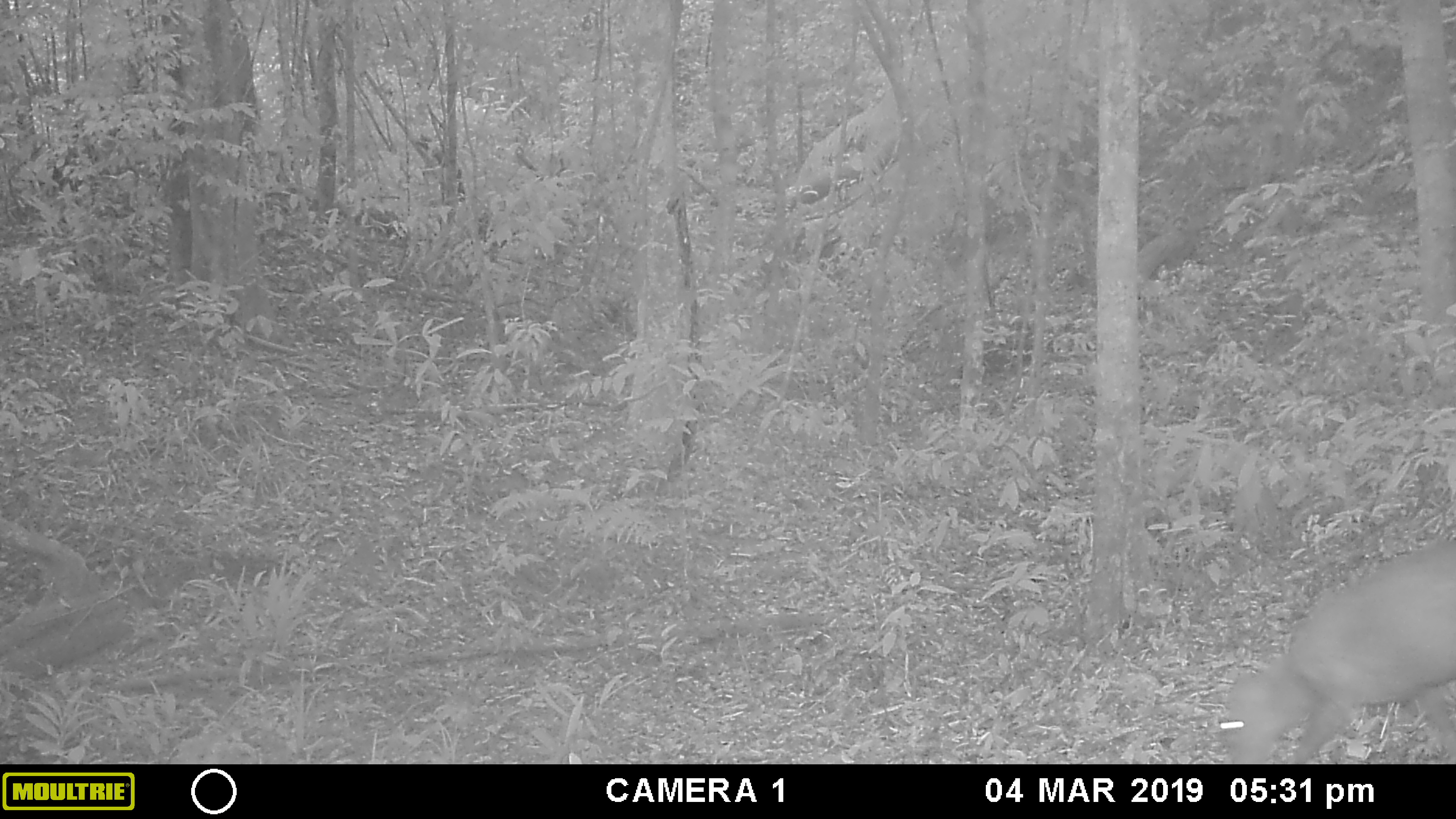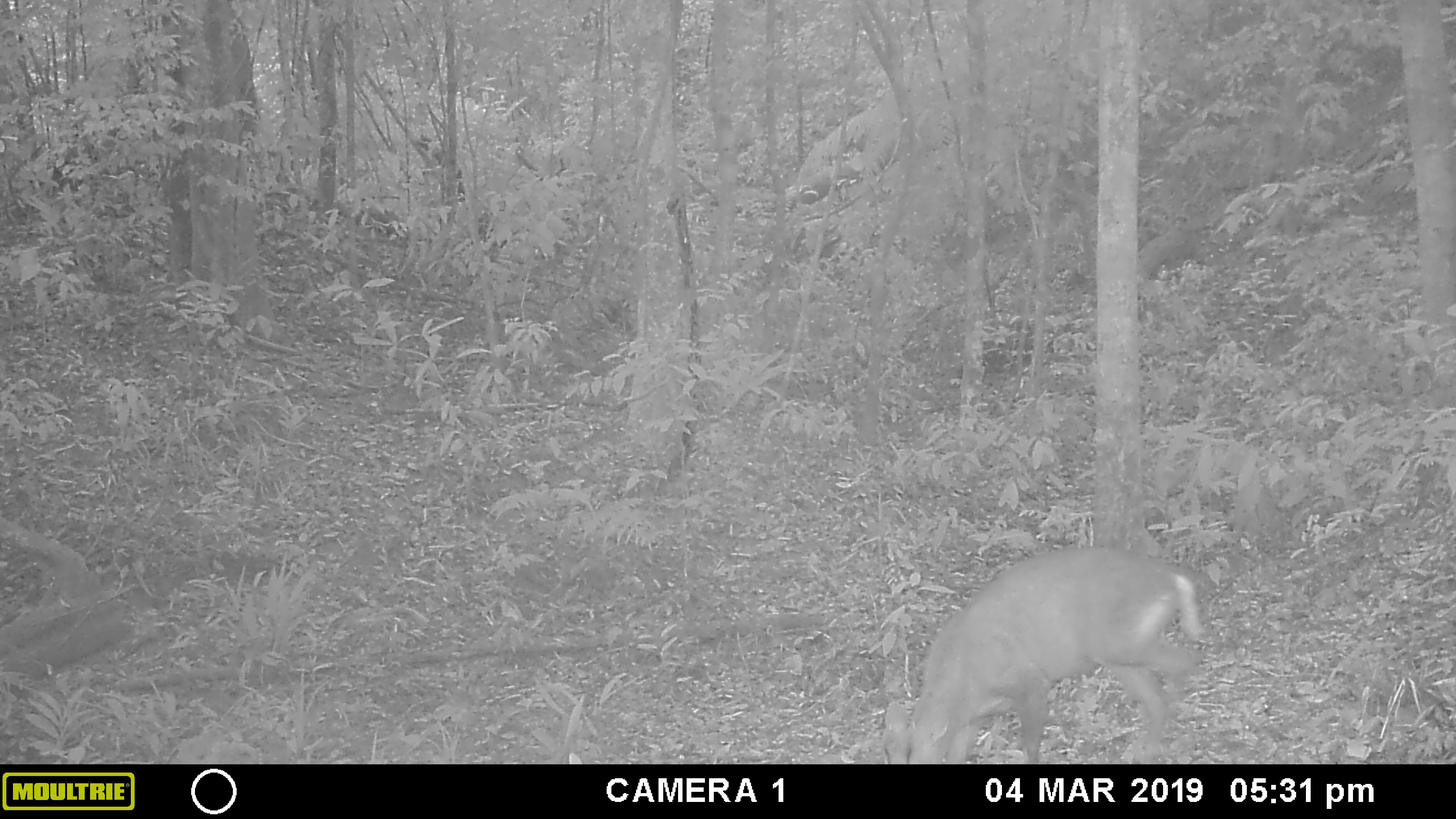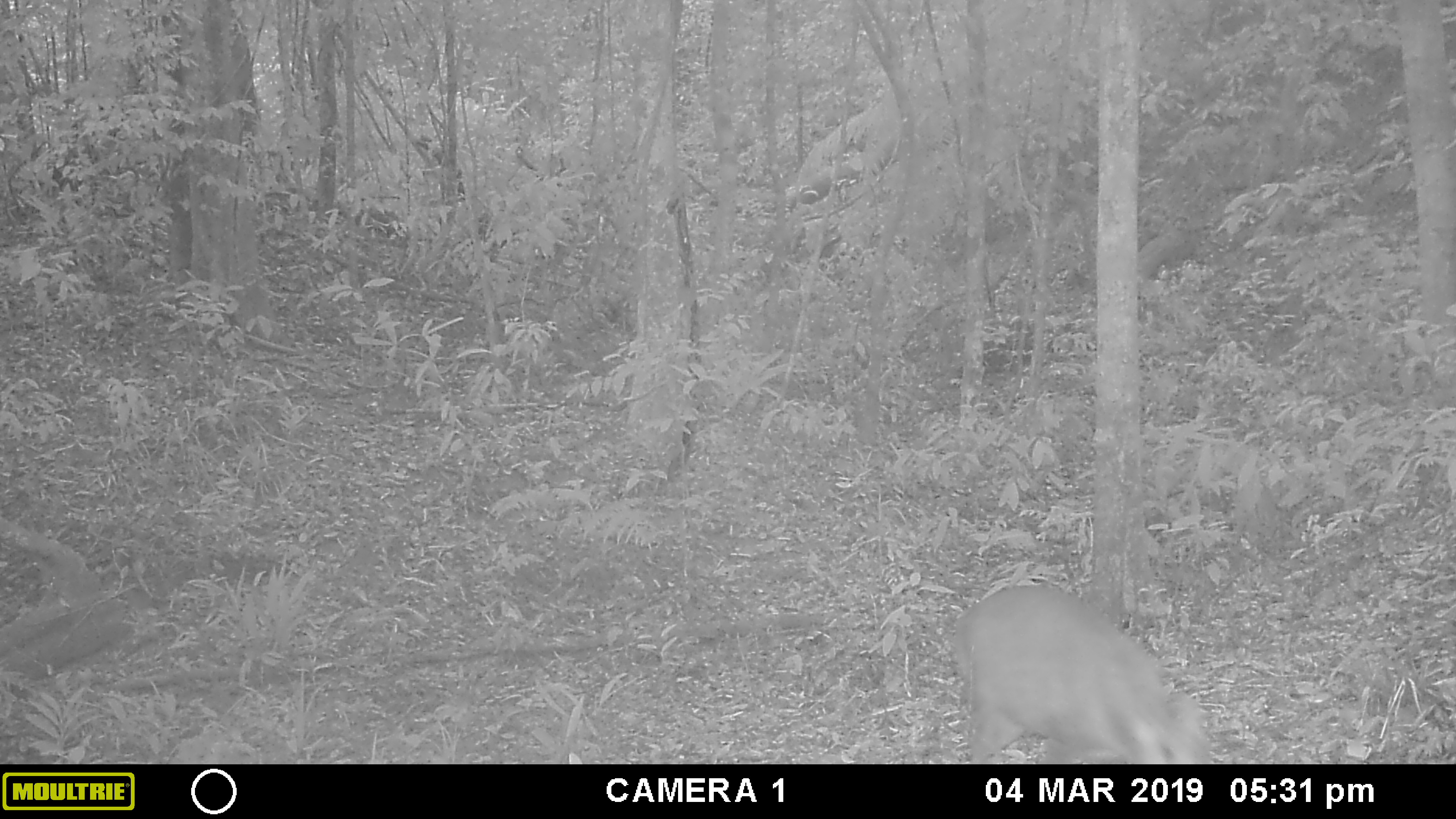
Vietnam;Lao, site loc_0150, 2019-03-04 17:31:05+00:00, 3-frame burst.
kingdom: Animalia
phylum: Chordata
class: Mammalia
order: Artiodactyla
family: Cervidae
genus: Muntiacus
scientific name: Muntiacus rooseveltorum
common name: roosevelt's muntjac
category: roosevelts muntjac group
Roosevelts muntjac group (roosevelt's muntjac) (Muntiacus rooseveltorum). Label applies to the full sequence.